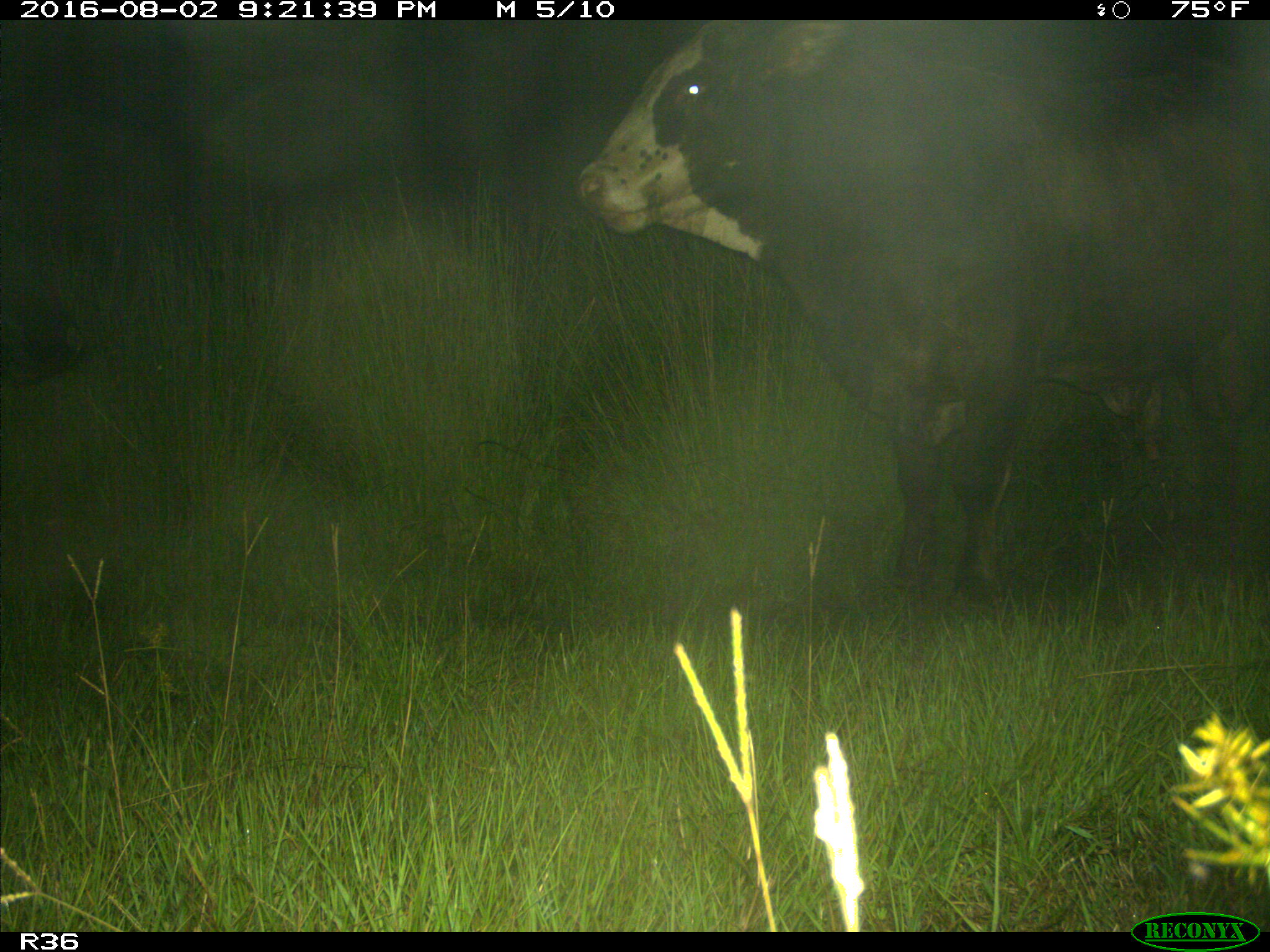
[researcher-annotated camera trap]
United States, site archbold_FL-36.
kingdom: Animalia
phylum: Chordata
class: Mammalia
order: Artiodactyla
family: Bovidae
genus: Bos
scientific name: Bos taurus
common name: domestic cow